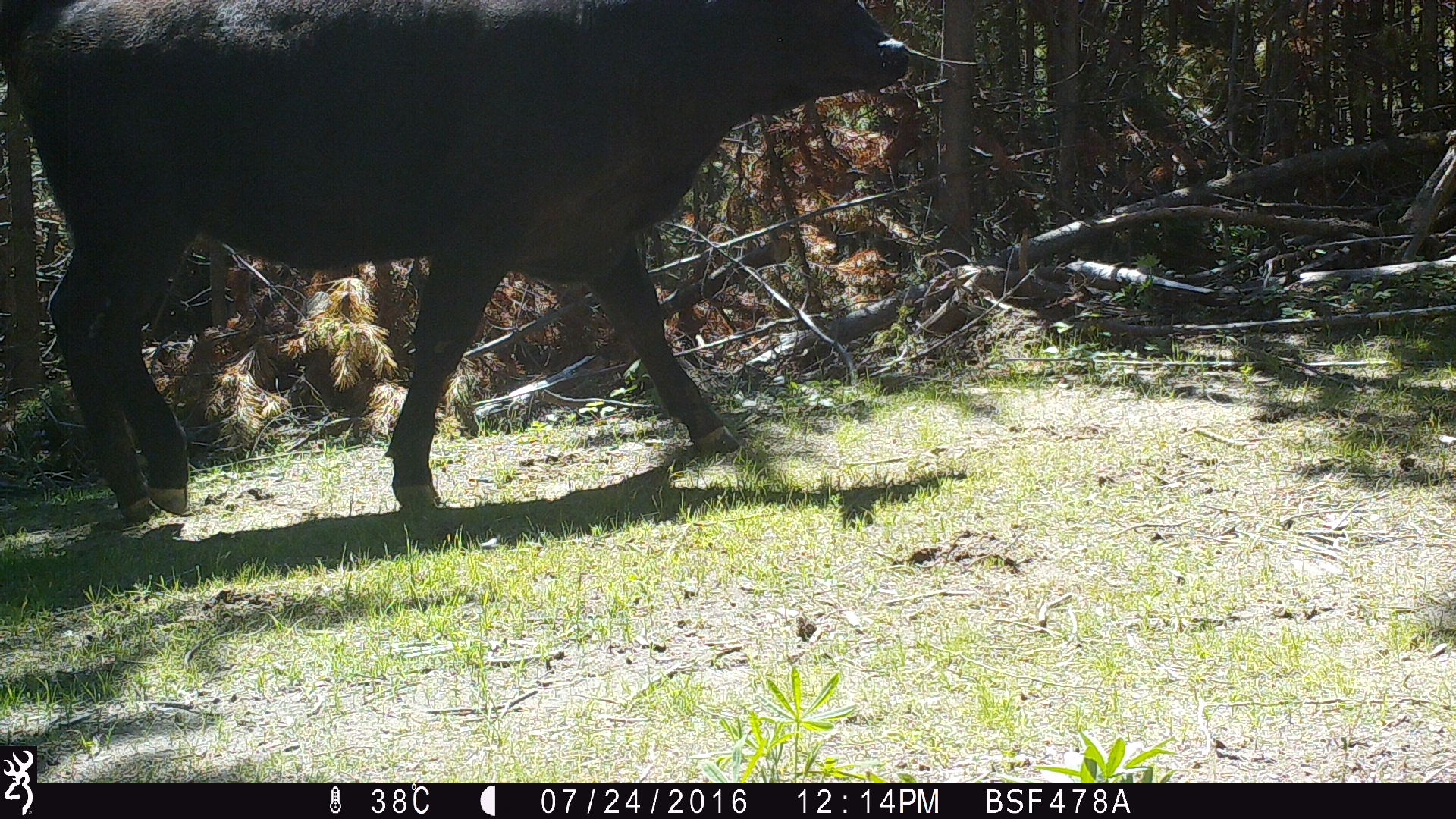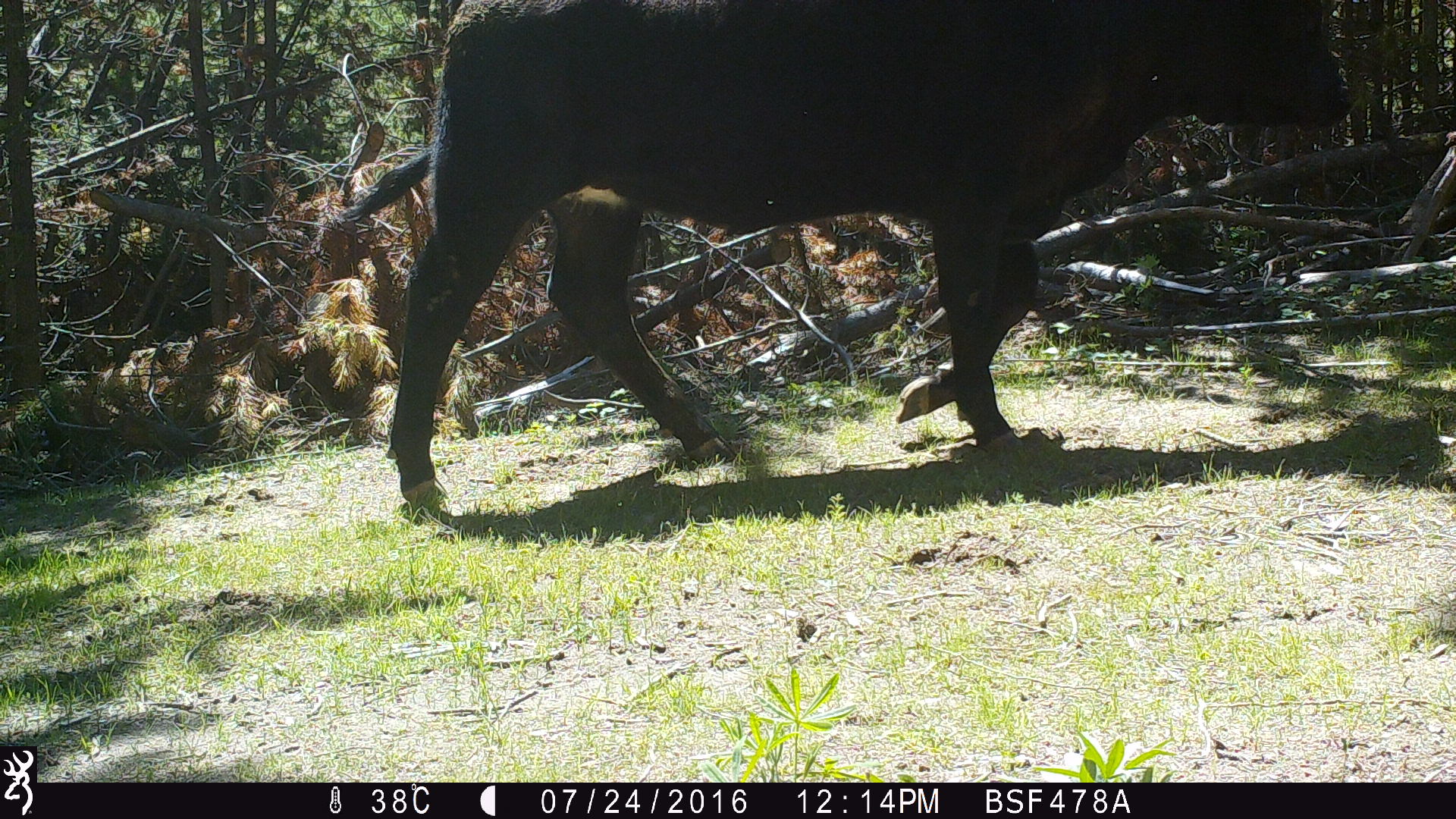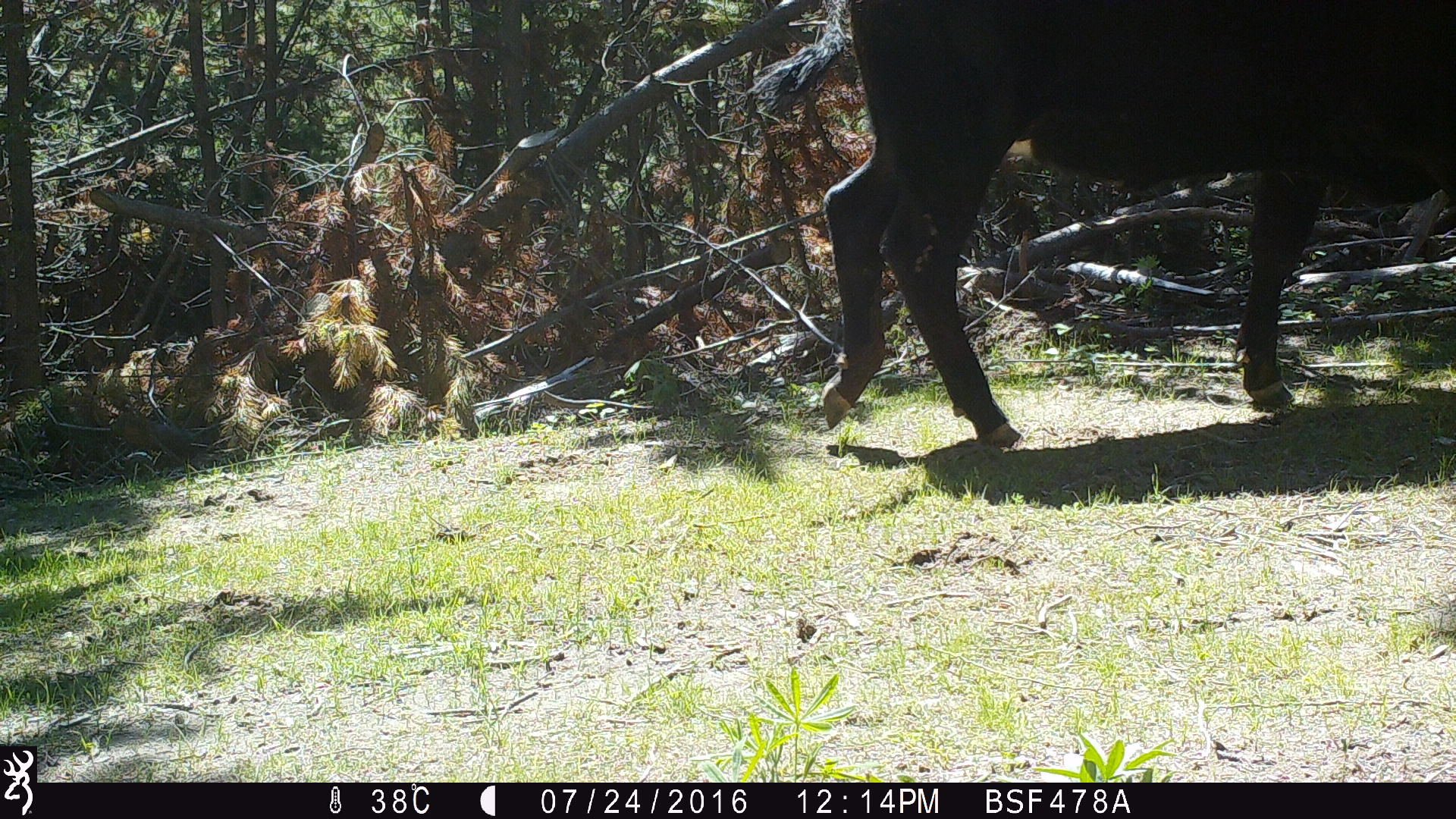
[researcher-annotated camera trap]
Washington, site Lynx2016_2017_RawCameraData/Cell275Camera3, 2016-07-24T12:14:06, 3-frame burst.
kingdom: Animalia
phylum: Chordata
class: Mammalia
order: Artiodactyla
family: Bovidae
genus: Bos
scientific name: Bos taurus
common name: domestic cattle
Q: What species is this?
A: Domestic cattle (Bos taurus).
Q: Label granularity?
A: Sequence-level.